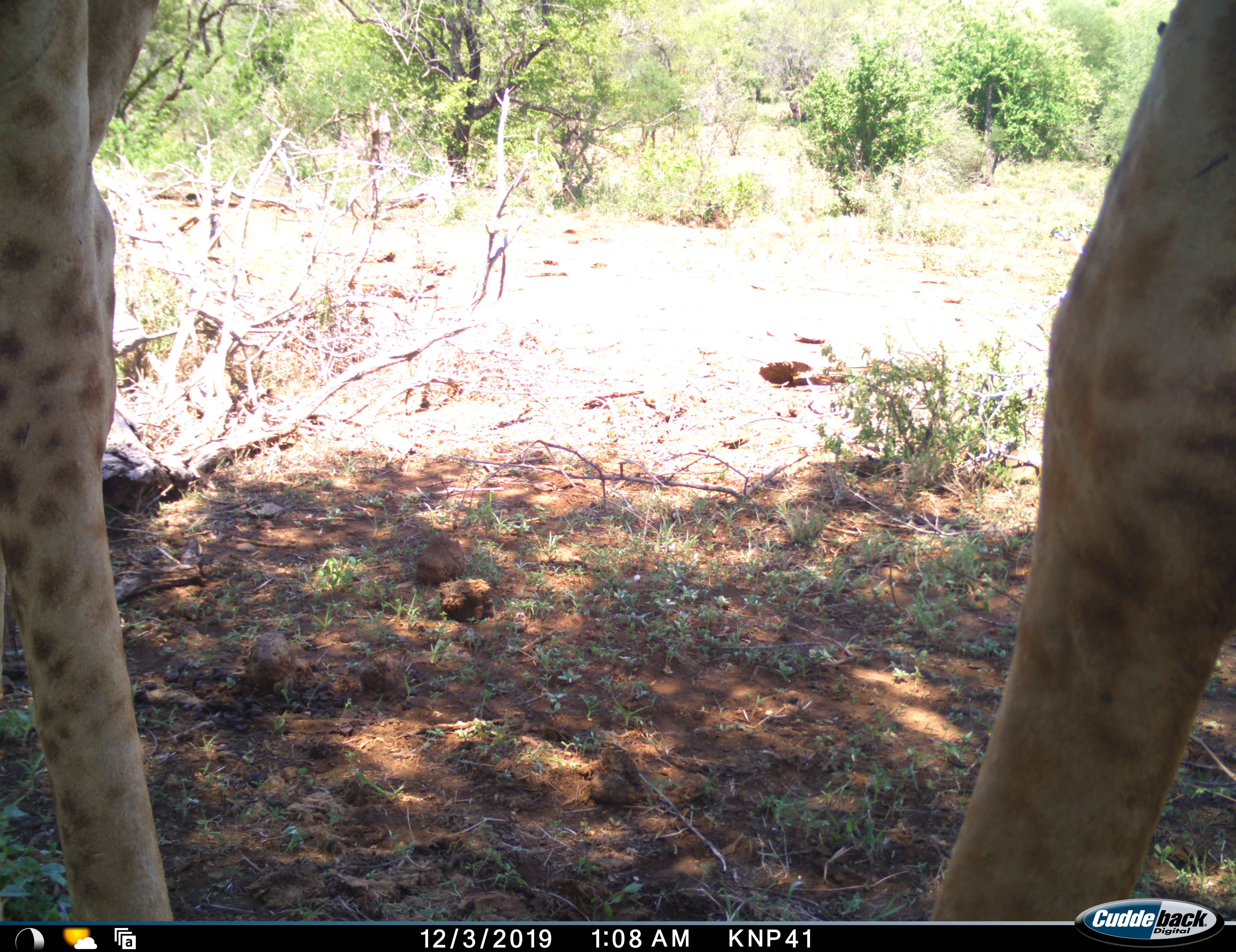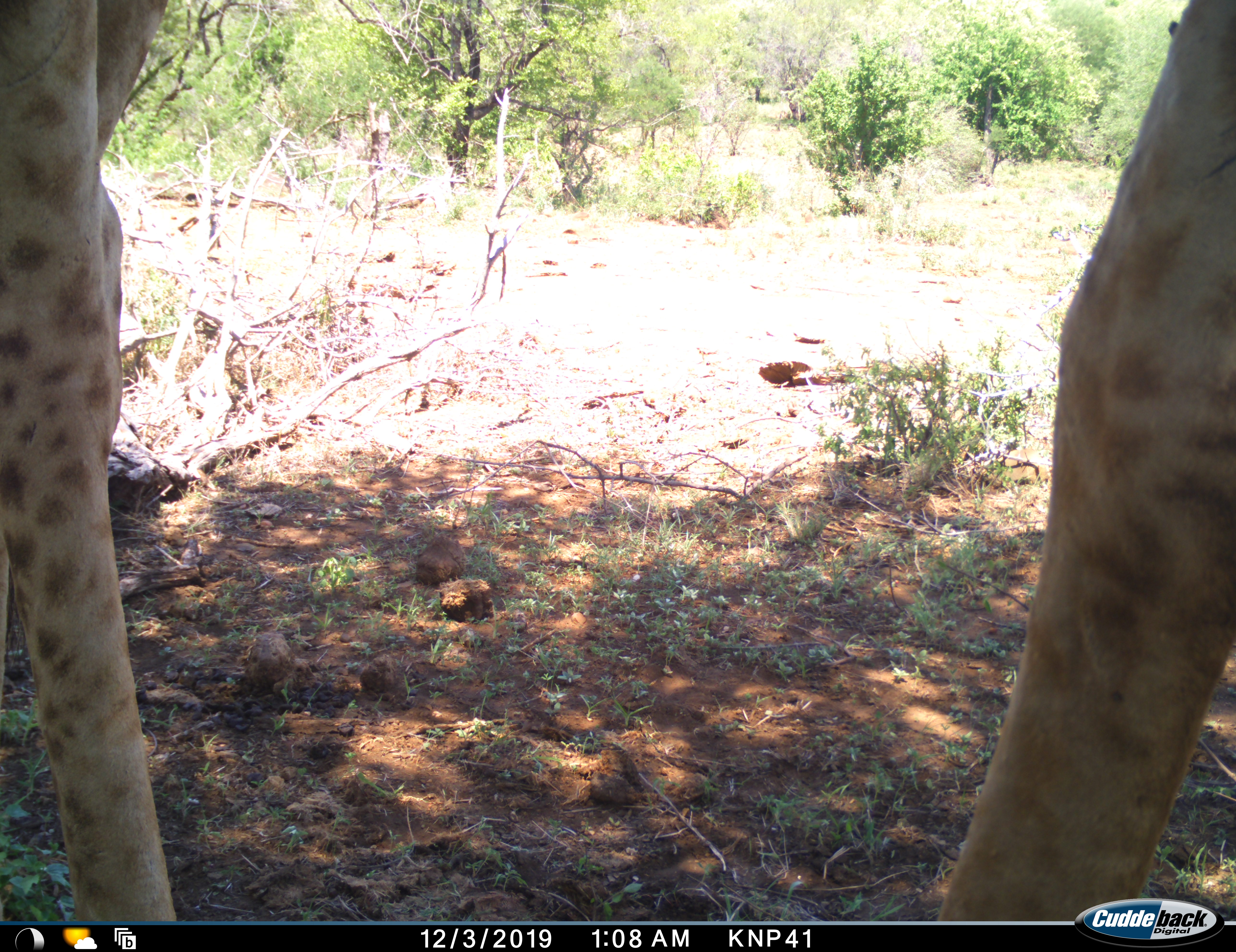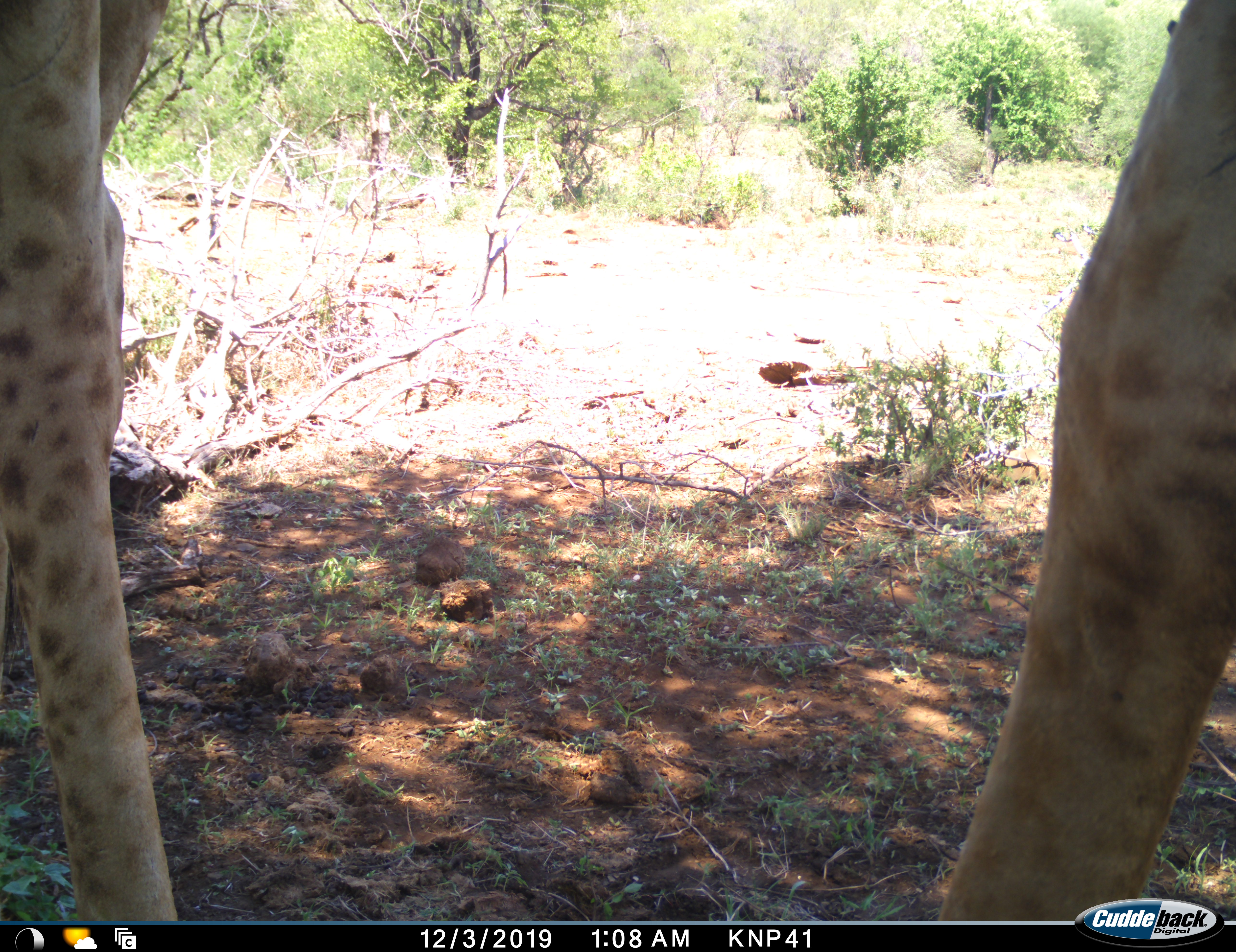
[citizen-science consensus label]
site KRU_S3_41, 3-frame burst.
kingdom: Animalia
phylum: Chordata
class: Mammalia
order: Artiodactyla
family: Giraffidae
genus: Giraffa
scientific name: Giraffa camelopardalis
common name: giraffe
Giraffe (Giraffa camelopardalis), count 1. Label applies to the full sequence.